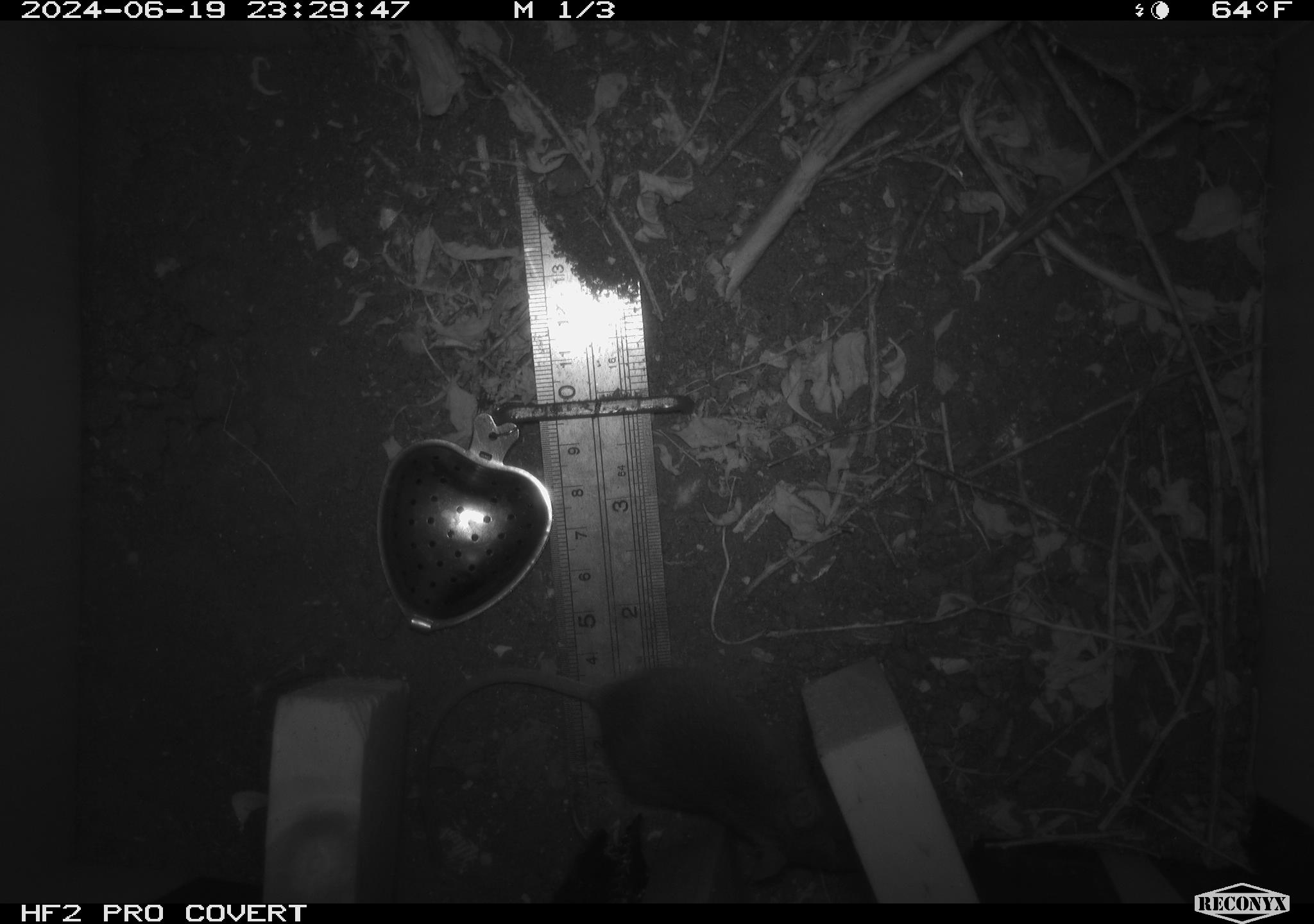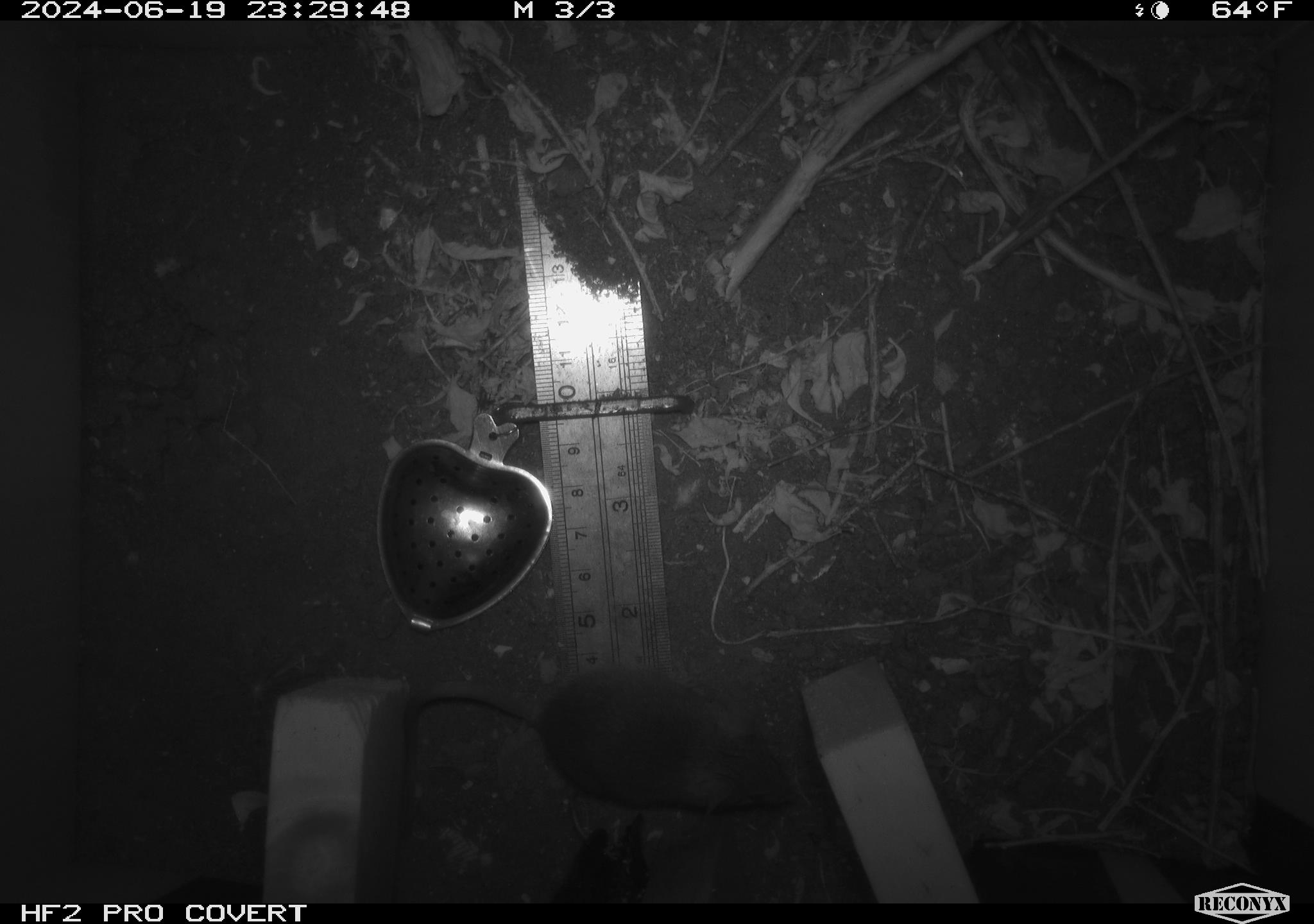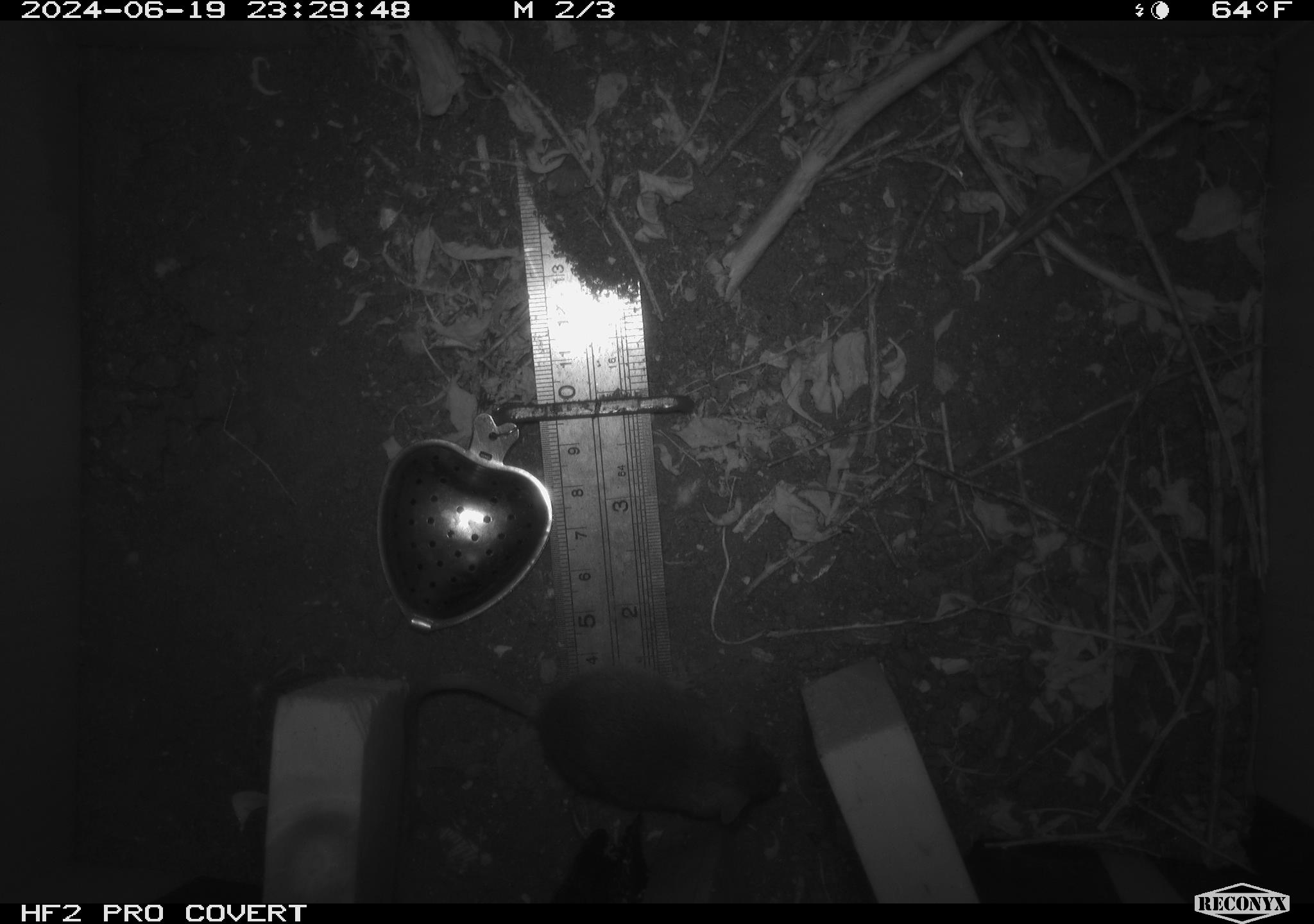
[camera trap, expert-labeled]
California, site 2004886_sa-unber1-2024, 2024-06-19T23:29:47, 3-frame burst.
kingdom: Animalia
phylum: Chordata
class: Mammalia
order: Rodentia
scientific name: Rodentia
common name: mouse species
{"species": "mouse species (Rodentia)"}